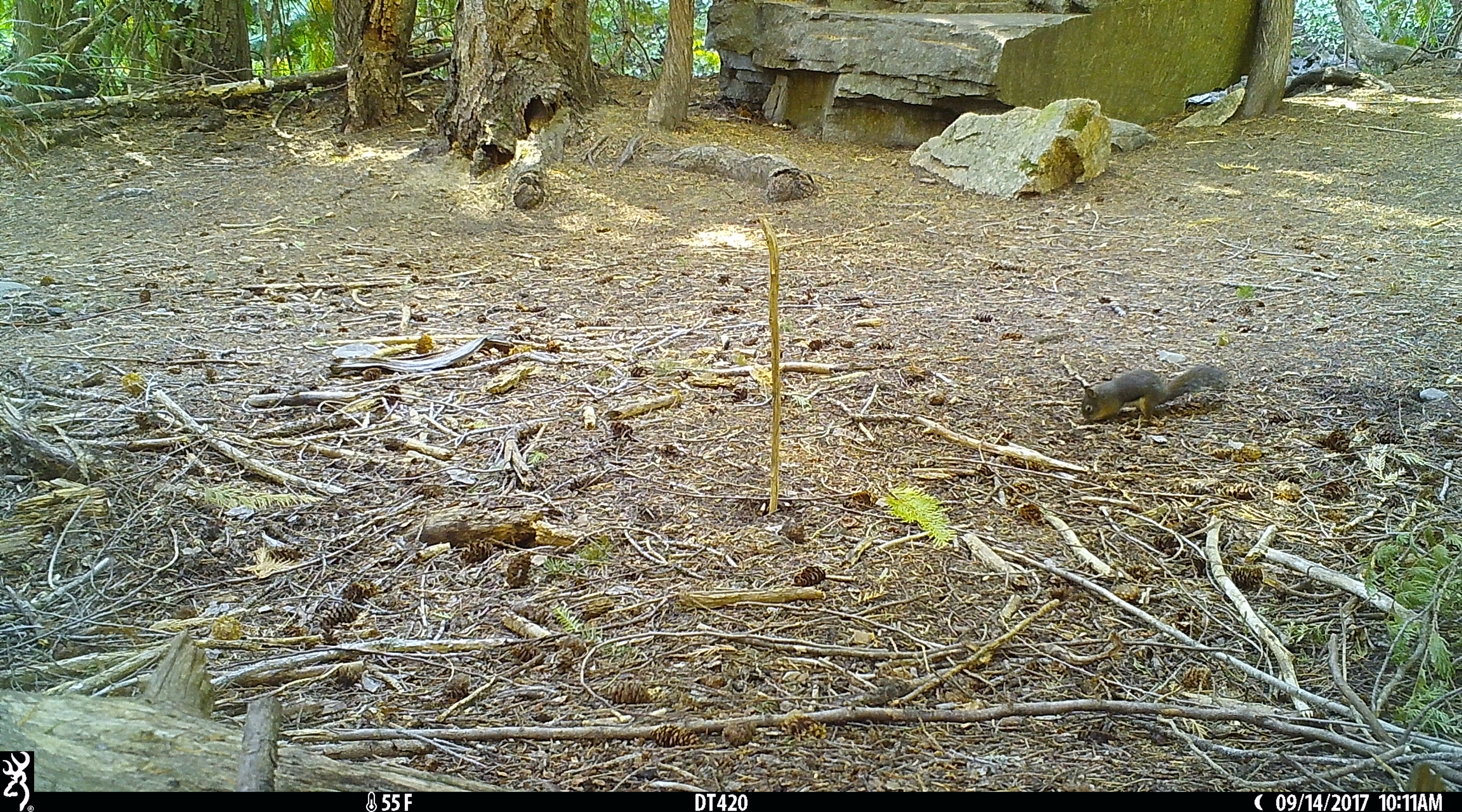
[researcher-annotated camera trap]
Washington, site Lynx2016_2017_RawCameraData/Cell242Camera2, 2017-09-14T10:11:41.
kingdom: Animalia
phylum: Chordata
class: Mammalia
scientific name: Mammalia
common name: small mammal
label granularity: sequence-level